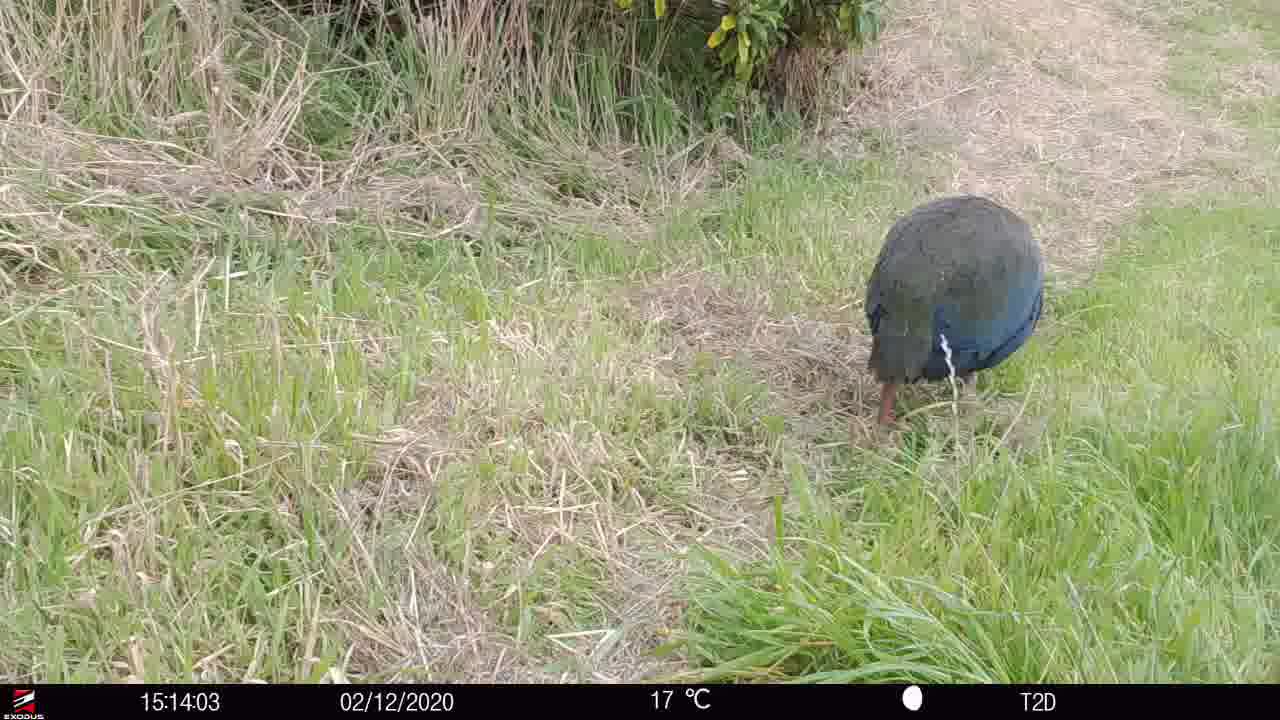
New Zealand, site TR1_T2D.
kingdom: Animalia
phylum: Chordata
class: Aves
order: Gruiformes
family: Rallidae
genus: Porphyrio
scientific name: Porphyrio mantelli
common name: takahe